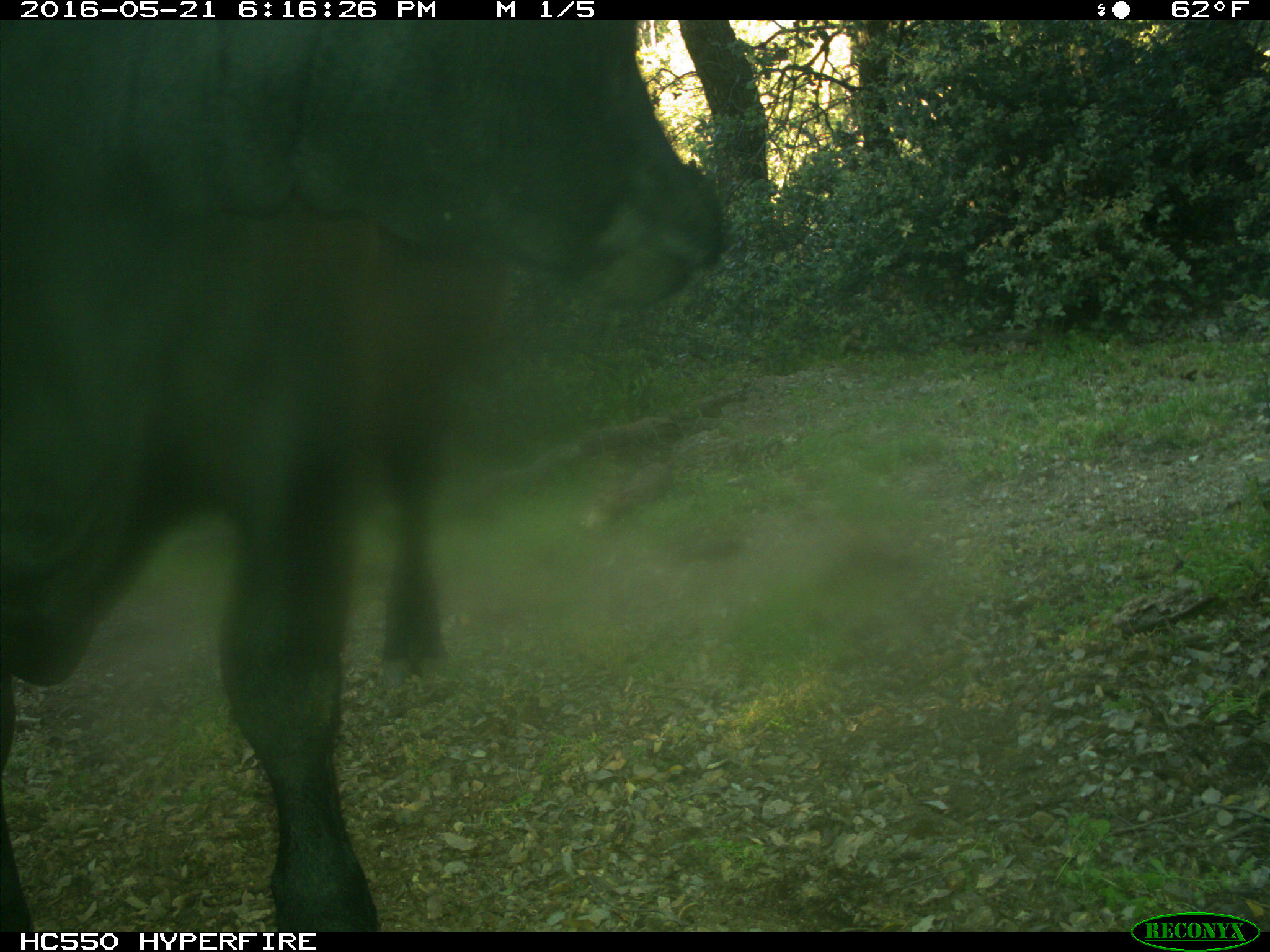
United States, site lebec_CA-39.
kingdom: Animalia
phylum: Chordata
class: Mammalia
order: Artiodactyla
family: Bovidae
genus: Bos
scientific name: Bos taurus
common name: domestic cow